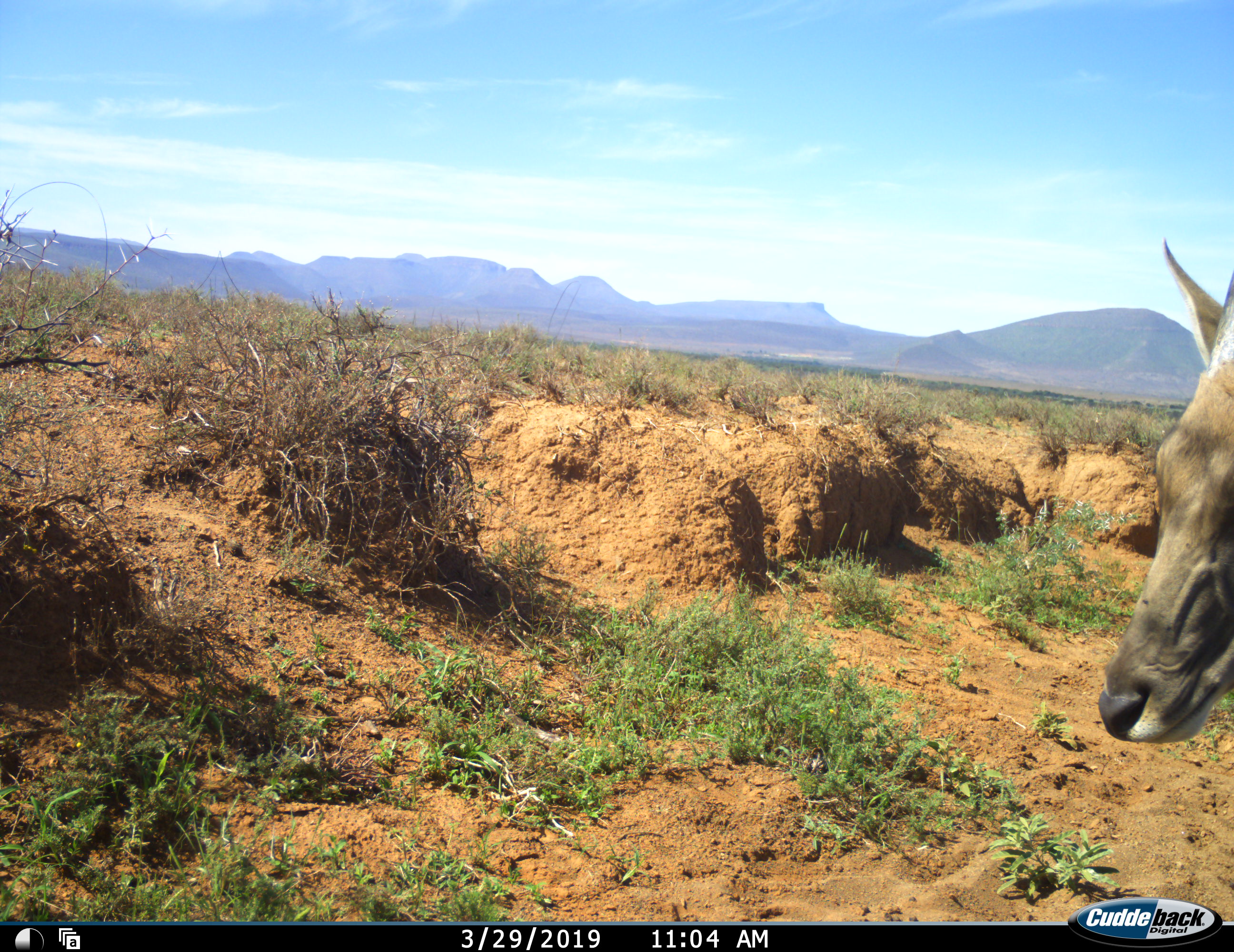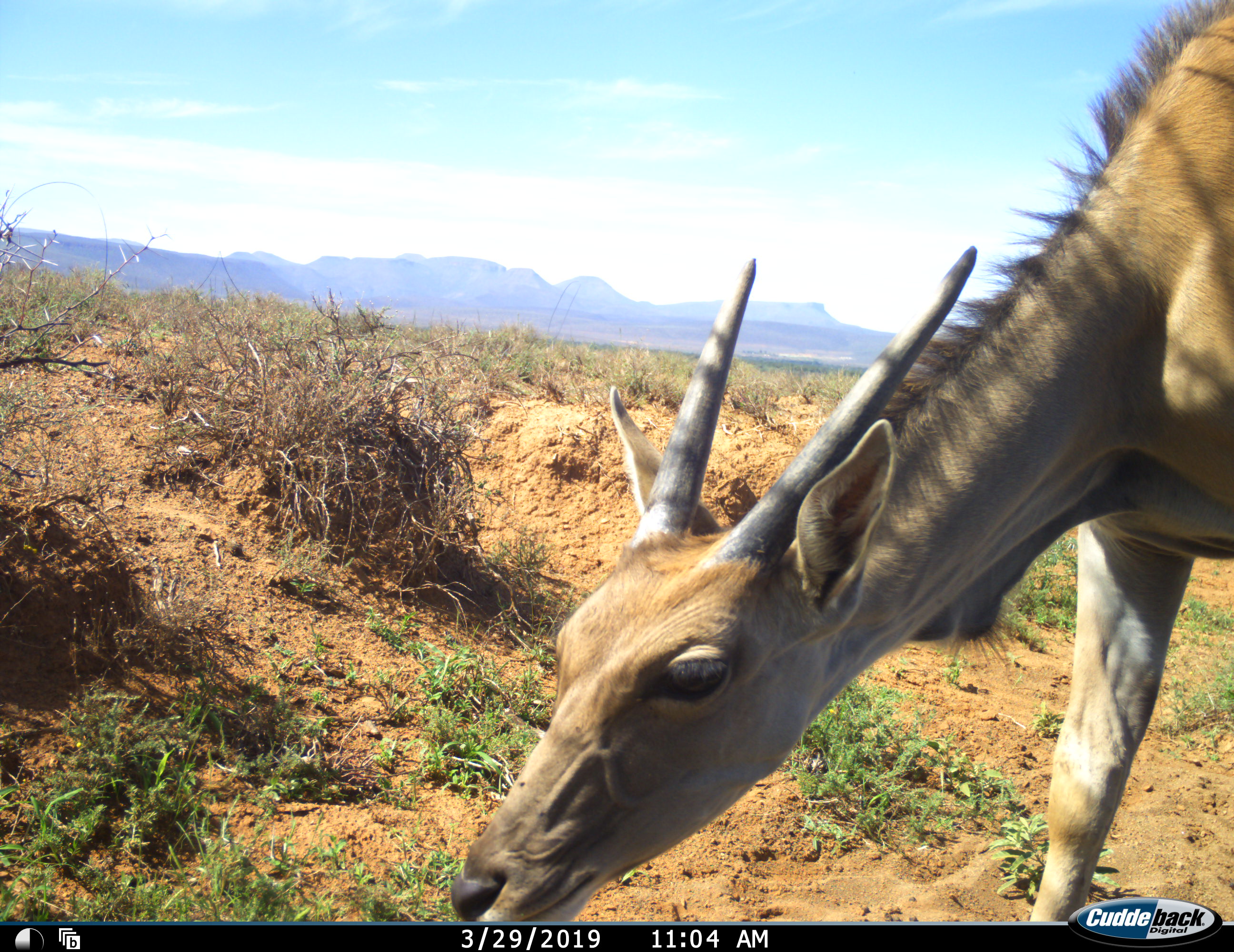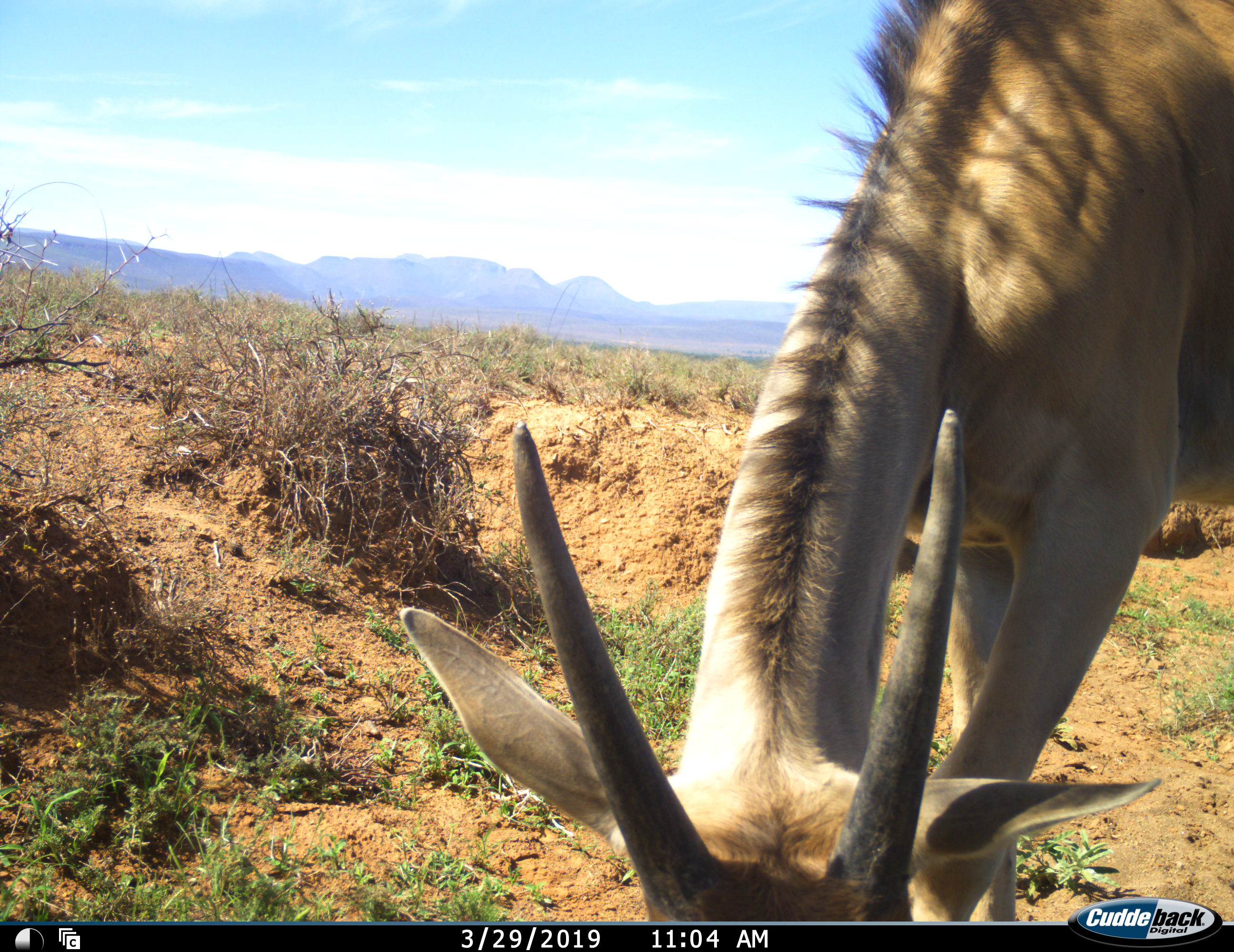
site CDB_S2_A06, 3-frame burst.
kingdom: Animalia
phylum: Chordata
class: Mammalia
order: Artiodactyla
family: Bovidae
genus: Tragelaphus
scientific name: Tragelaphus oryx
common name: eland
Eland (Tragelaphus oryx), count 1. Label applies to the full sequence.